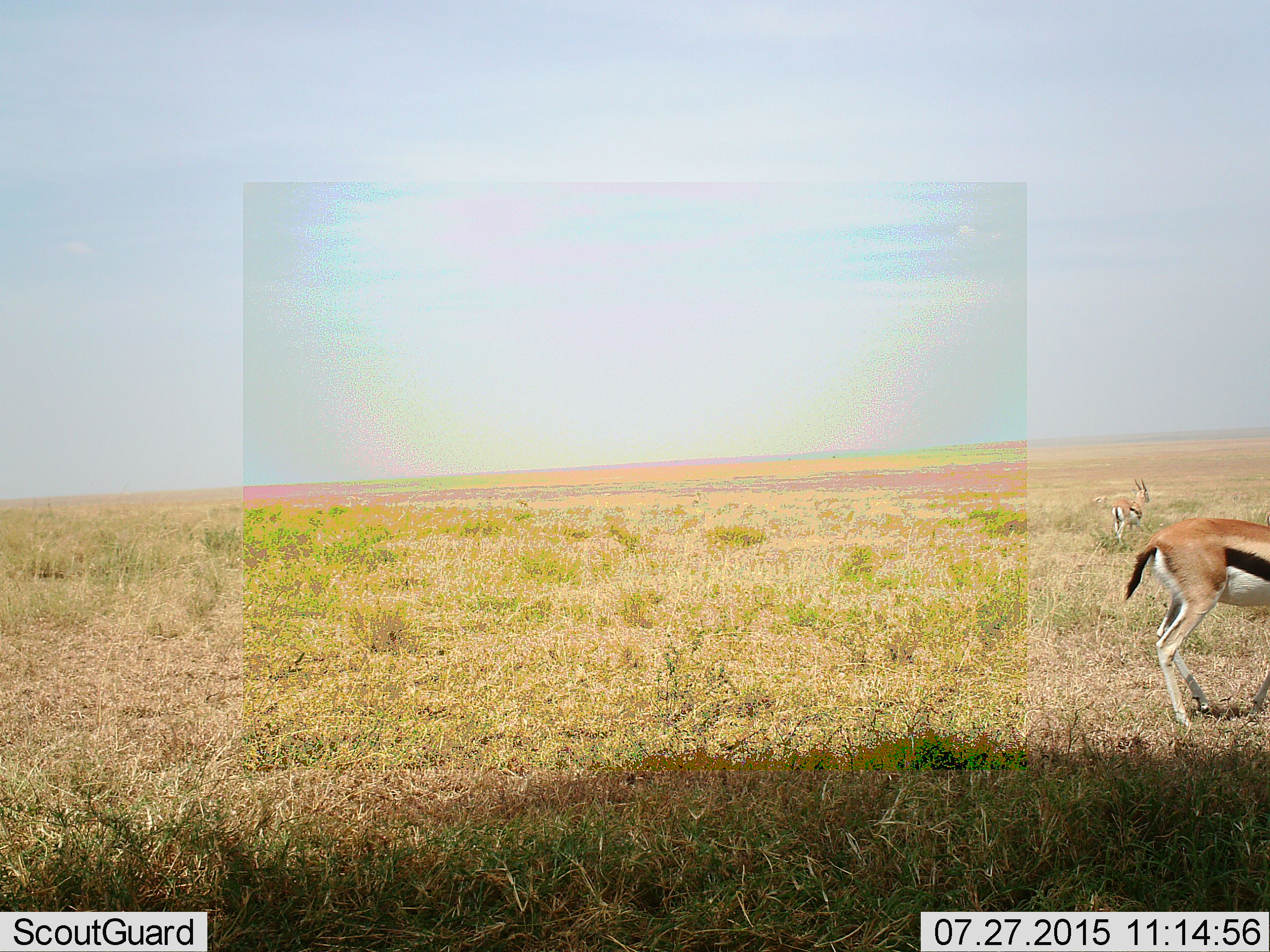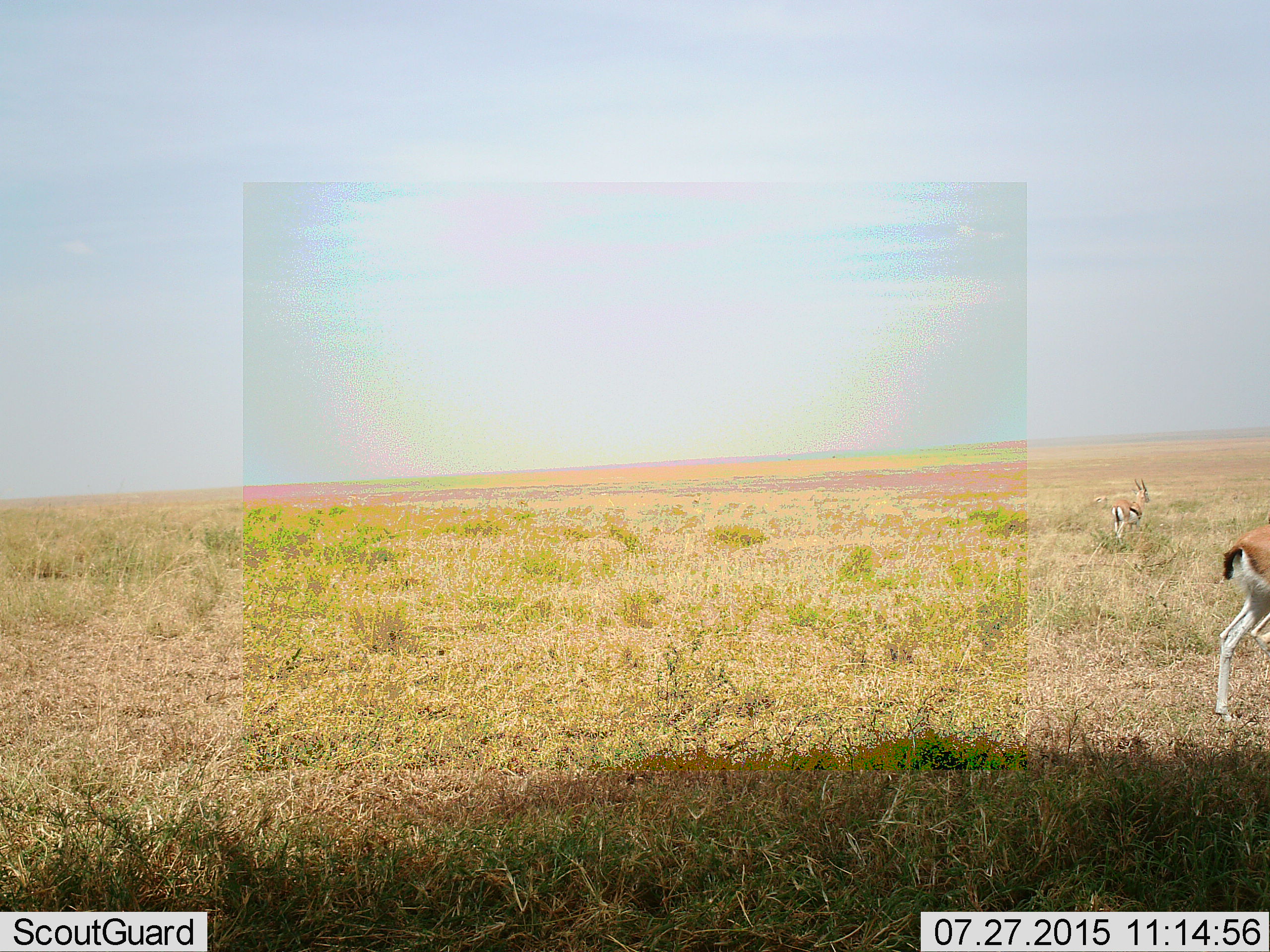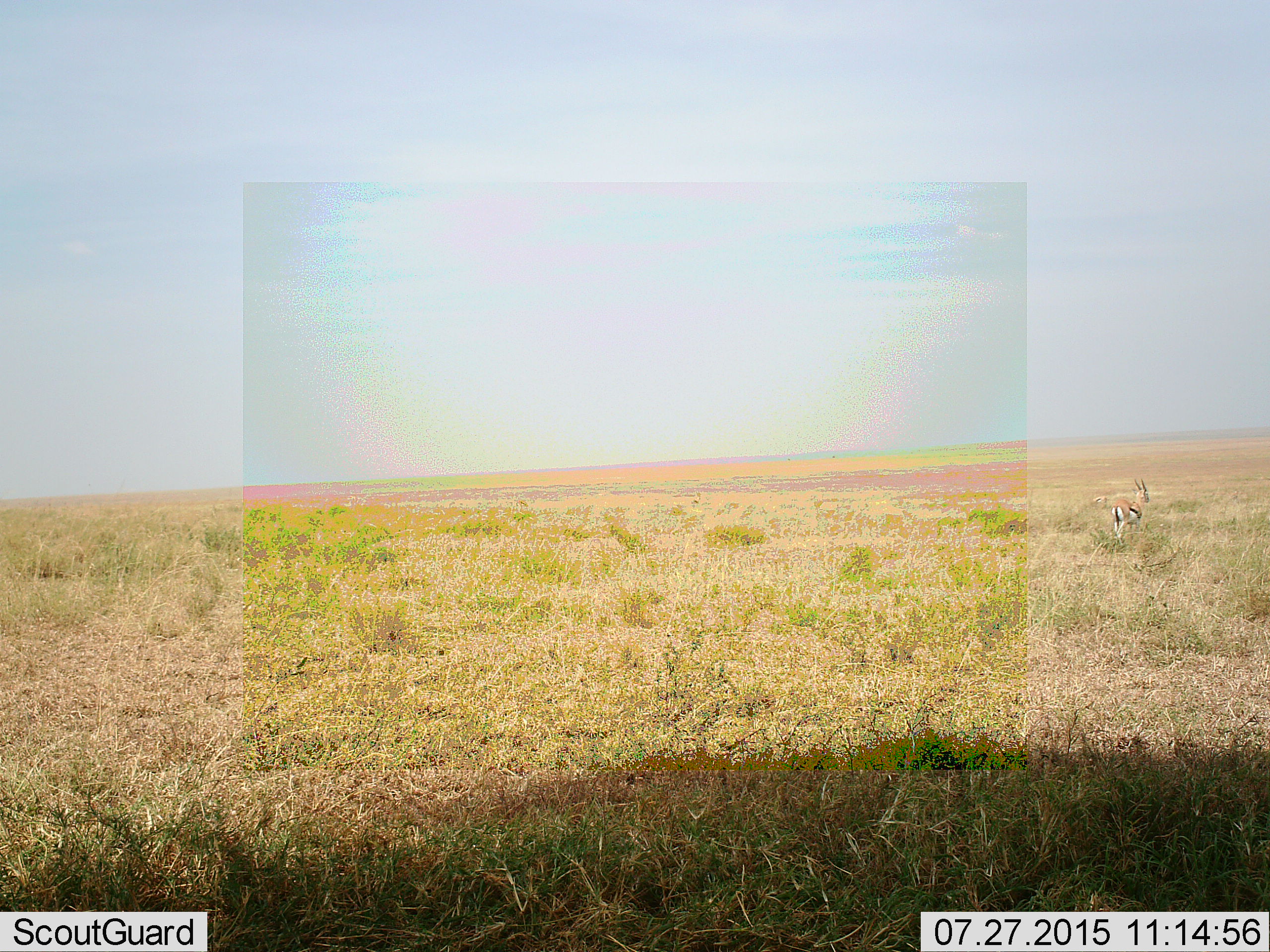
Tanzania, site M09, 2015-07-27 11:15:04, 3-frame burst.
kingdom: Animalia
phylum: Chordata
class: Mammalia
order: Artiodactyla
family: Bovidae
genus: Eudorcas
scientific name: Eudorcas thomsonii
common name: thomson's gazelle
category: gazellethomsons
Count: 2.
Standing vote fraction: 62%.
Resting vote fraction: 0%.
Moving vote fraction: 75%.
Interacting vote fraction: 0%.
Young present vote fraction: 12%.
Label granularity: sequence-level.